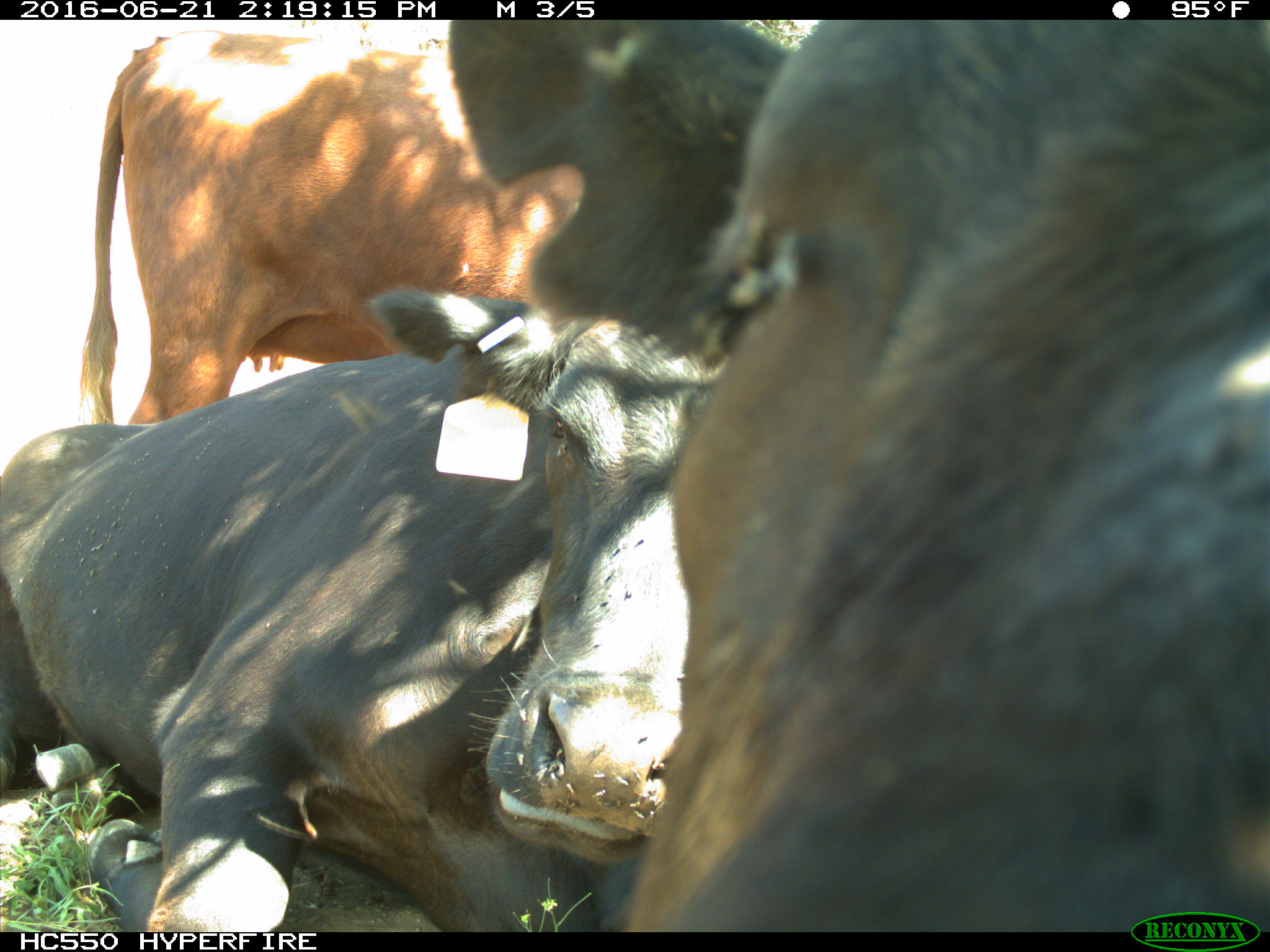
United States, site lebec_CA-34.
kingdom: Animalia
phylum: Chordata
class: Mammalia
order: Artiodactyla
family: Bovidae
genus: Bos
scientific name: Bos taurus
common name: domestic cow